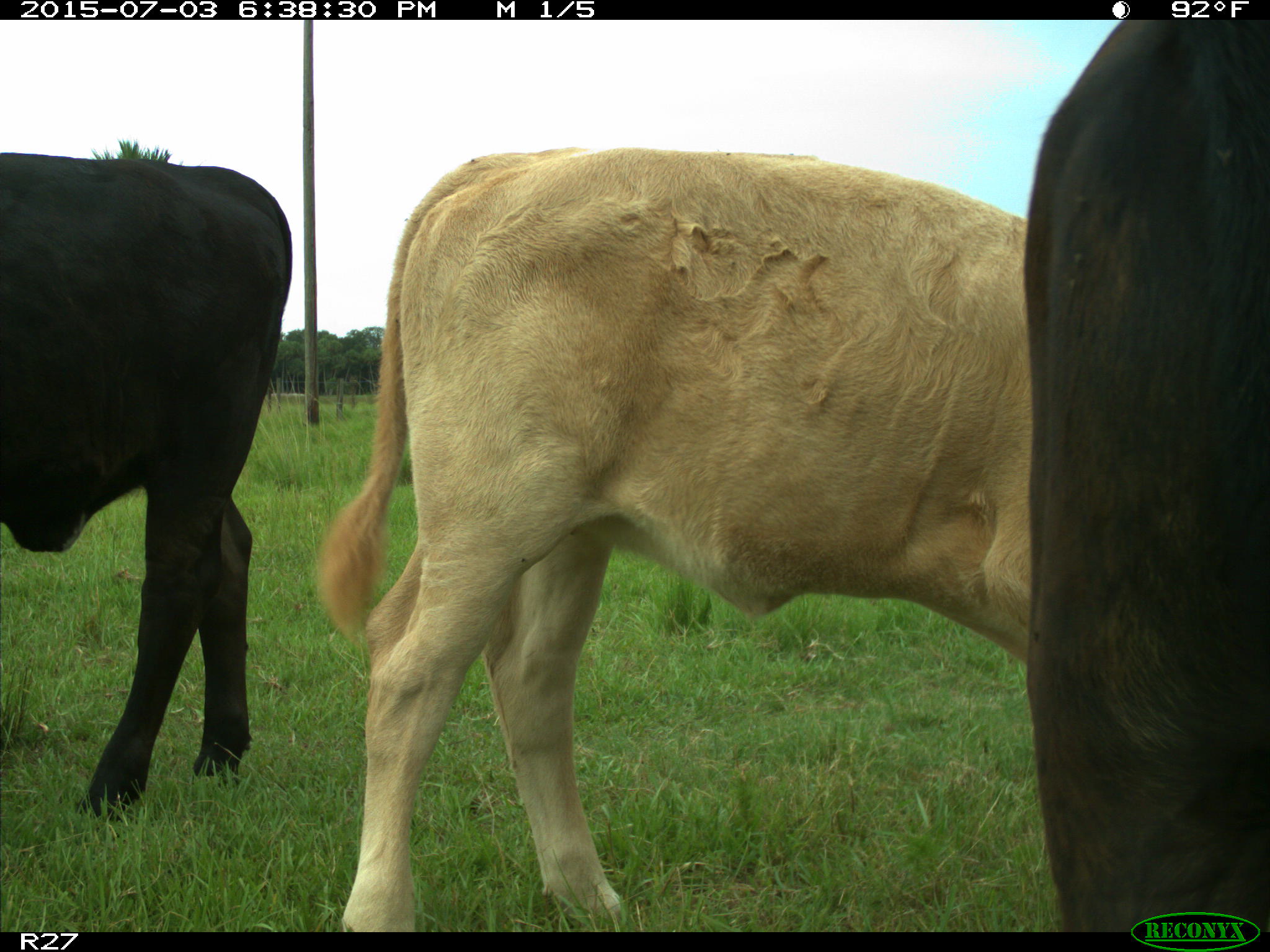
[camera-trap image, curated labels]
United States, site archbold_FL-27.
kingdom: Animalia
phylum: Chordata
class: Mammalia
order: Artiodactyla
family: Bovidae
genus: Bos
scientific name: Bos taurus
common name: domestic cow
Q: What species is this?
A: Bos taurus (domestic cow).